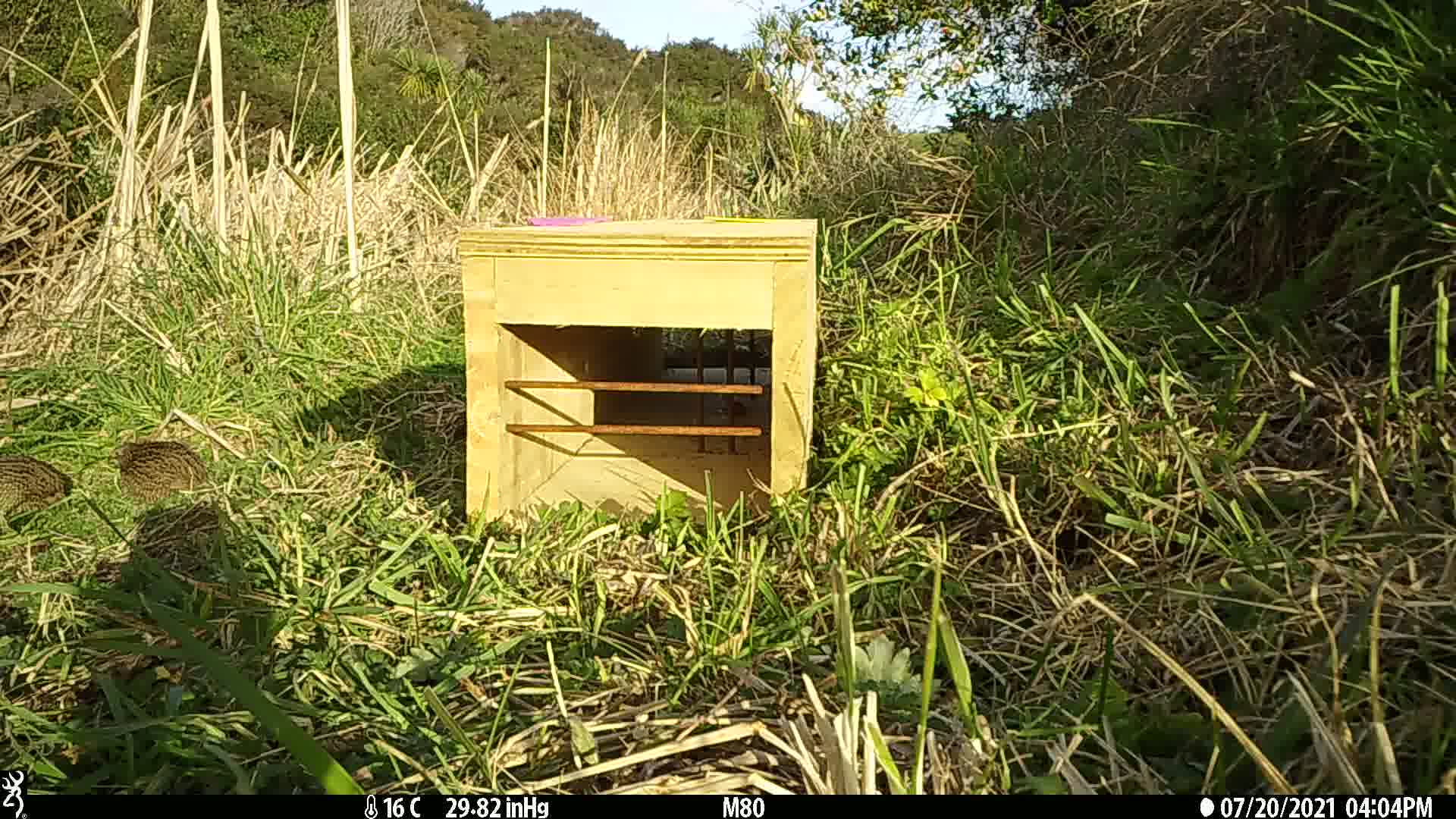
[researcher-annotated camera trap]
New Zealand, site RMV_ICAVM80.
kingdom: Animalia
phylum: Chordata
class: Aves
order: Galliformes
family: Phasianidae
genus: Synoicus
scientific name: Synoicus ypsilophorus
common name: brown quail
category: quail brown